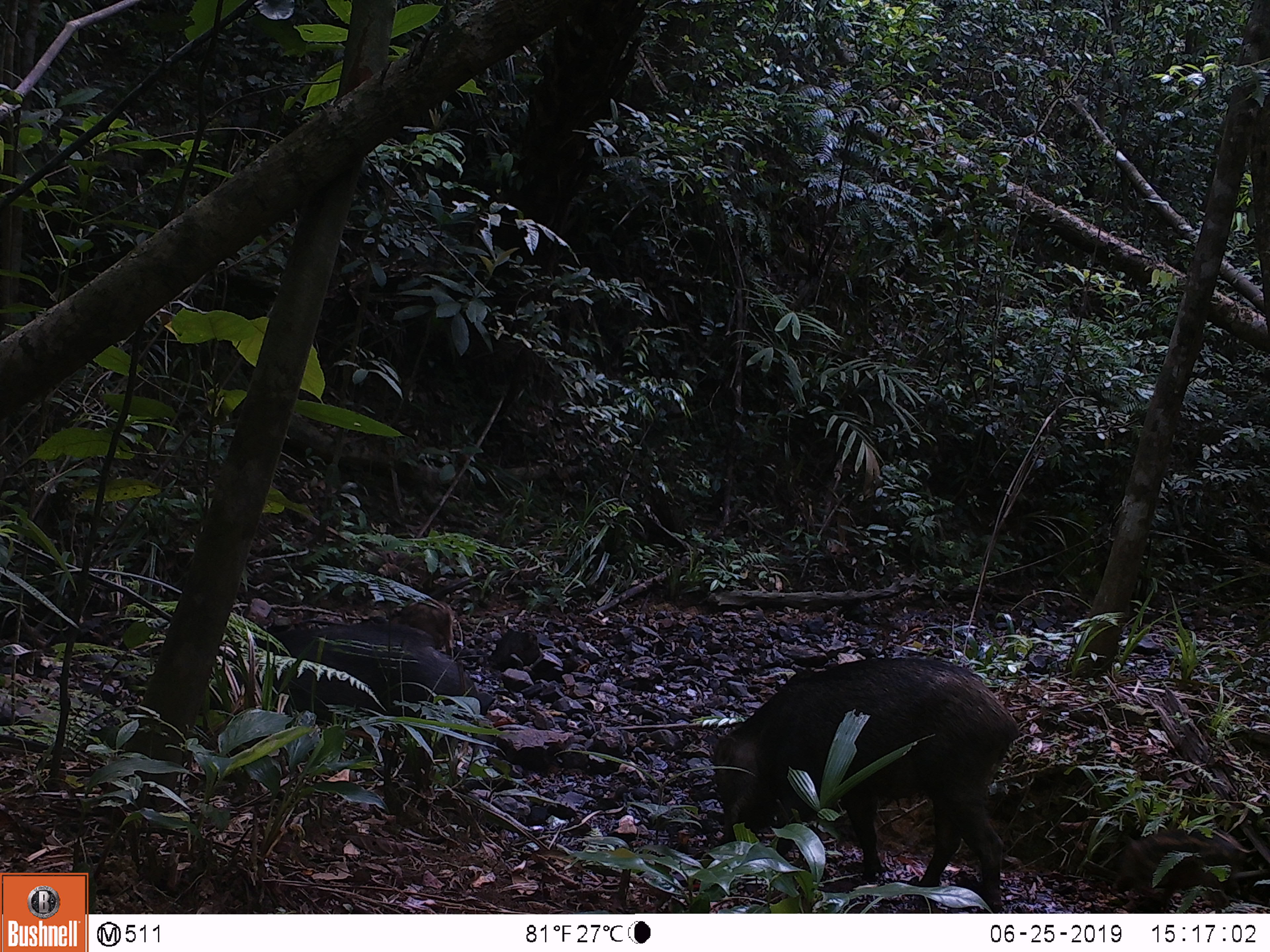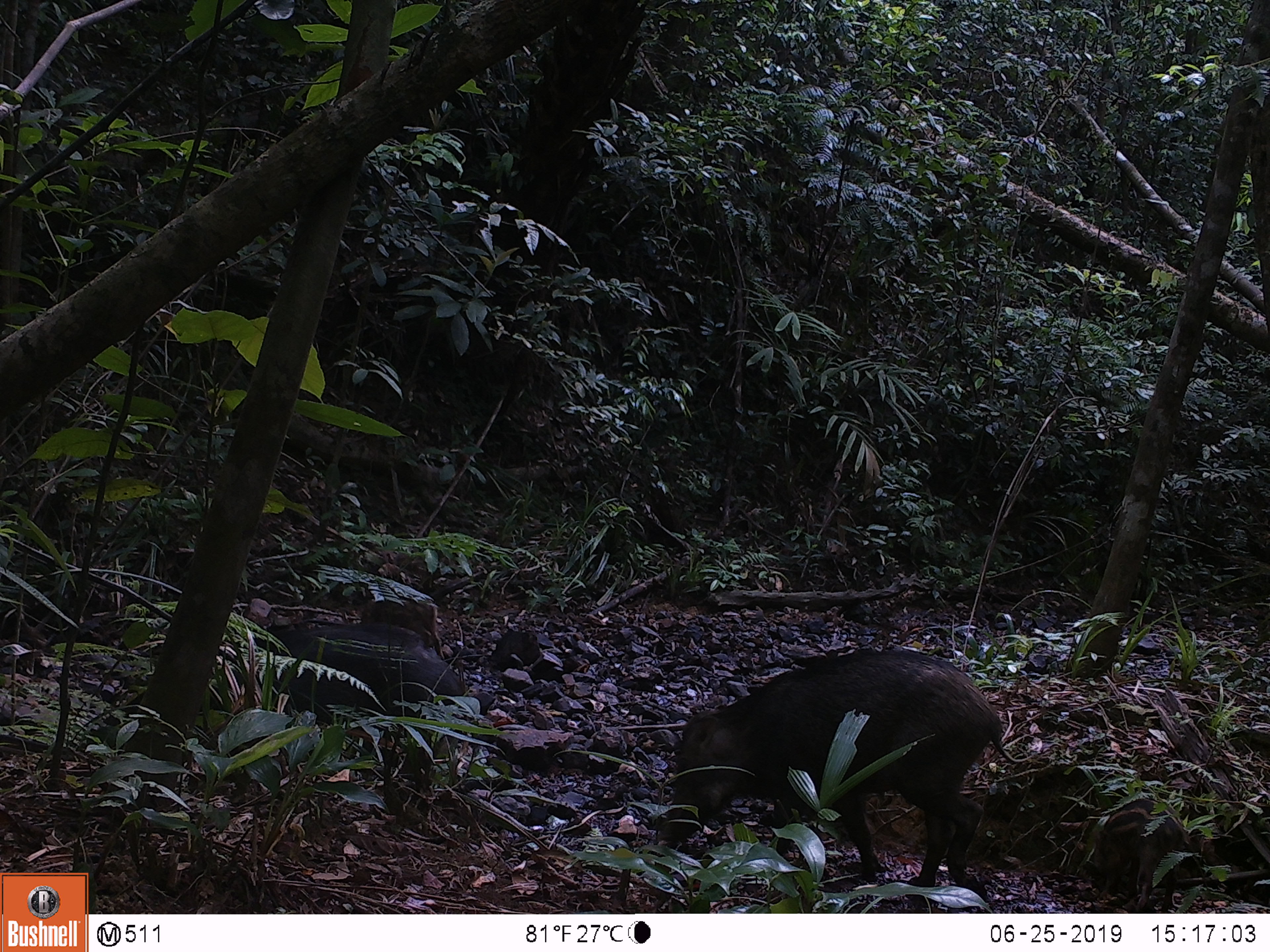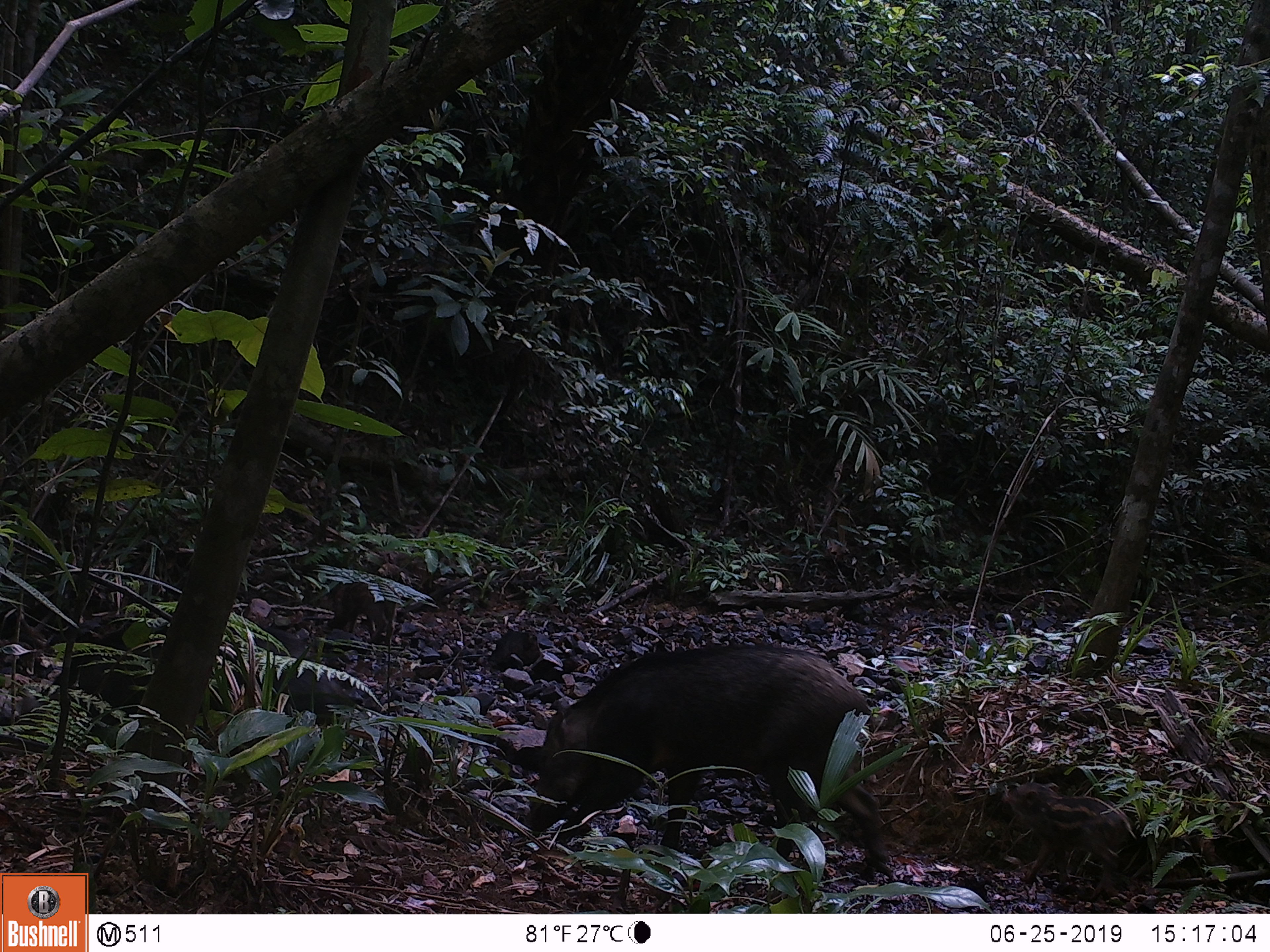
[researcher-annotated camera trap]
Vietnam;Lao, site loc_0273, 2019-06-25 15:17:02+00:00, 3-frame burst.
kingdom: Animalia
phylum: Chordata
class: Mammalia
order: Artiodactyla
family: Suidae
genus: Sus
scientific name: Sus scrofa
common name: eurasian wild pig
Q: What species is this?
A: Eurasian wild pig (Sus scrofa).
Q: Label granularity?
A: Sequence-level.